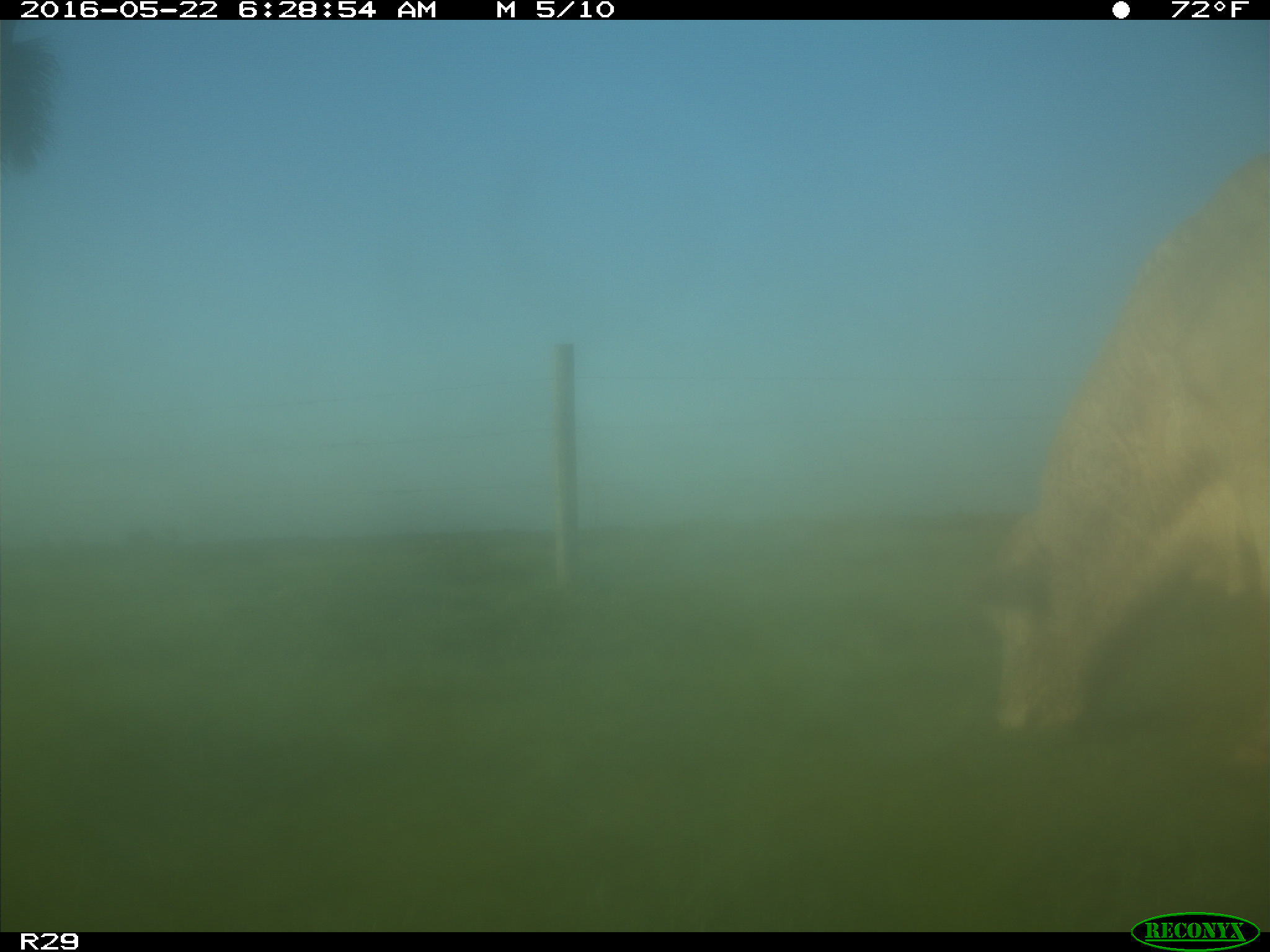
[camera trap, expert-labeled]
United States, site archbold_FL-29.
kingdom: Animalia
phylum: Chordata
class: Mammalia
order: Artiodactyla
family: Bovidae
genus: Bos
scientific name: Bos taurus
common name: domestic cow